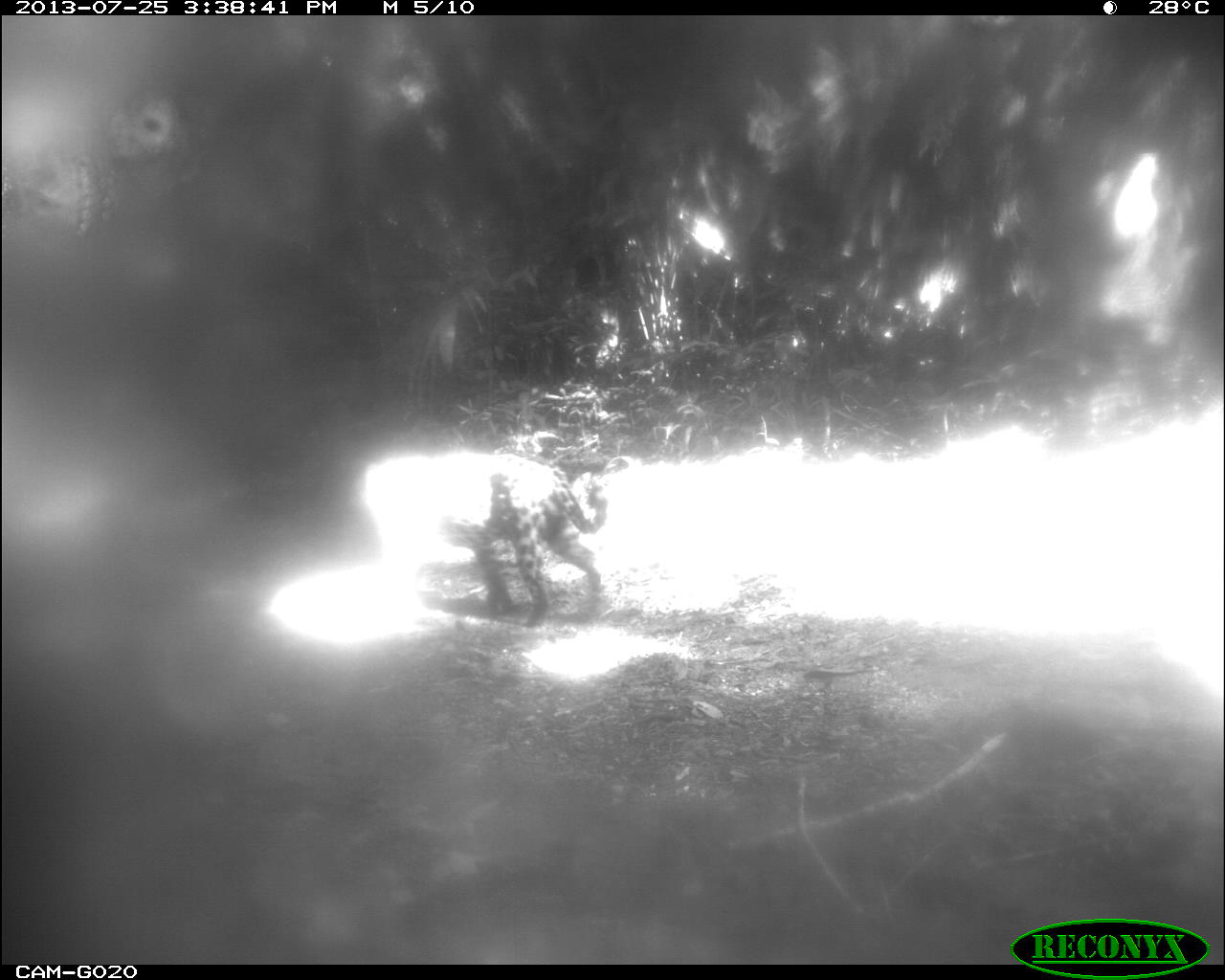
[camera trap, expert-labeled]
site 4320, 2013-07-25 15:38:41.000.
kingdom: Animalia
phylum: Chordata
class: Mammalia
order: Carnivora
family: Felidae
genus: Panthera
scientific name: Panthera onca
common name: jaguar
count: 1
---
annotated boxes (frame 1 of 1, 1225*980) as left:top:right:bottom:
panthera onca: 372:456:608:625